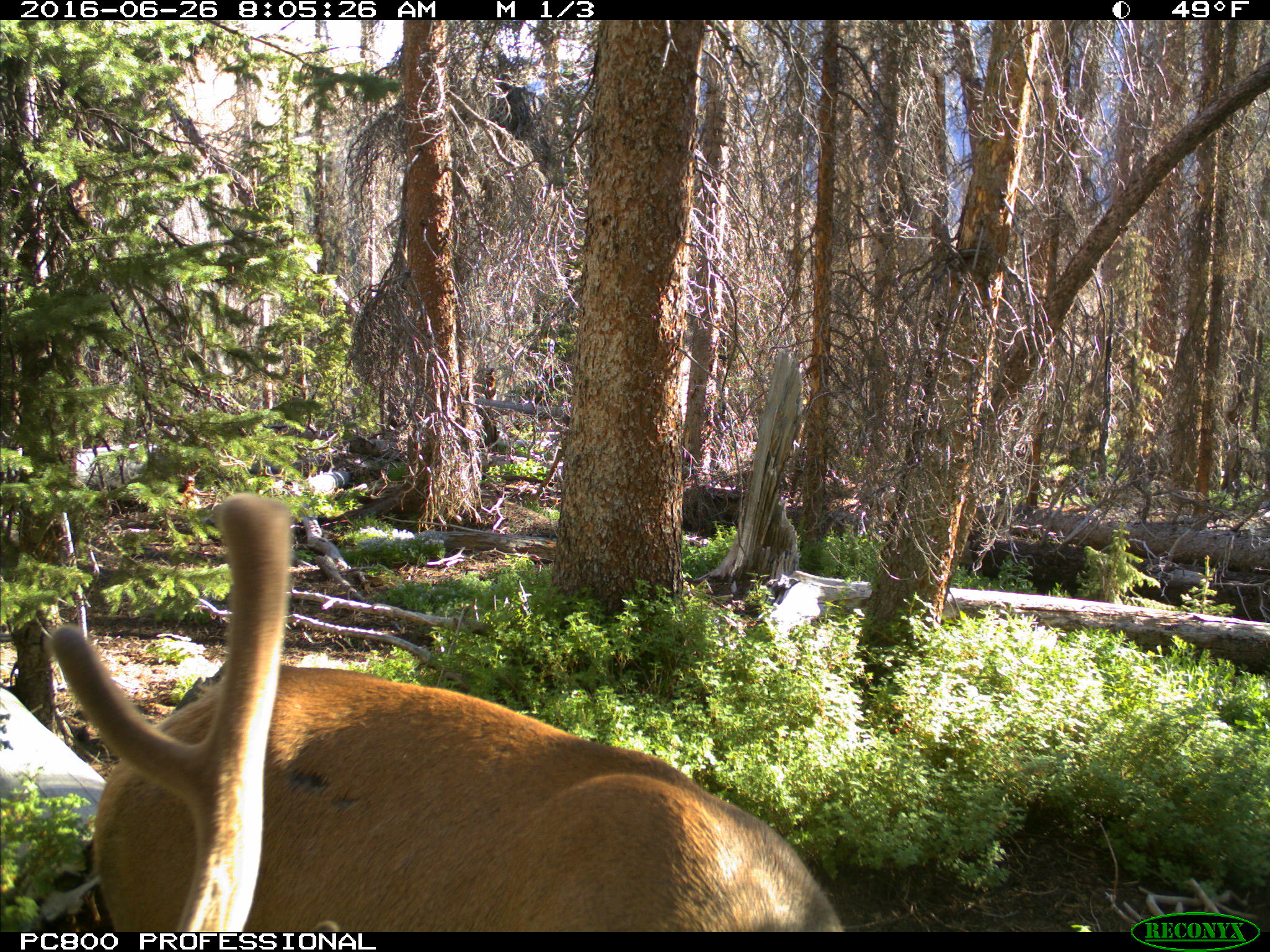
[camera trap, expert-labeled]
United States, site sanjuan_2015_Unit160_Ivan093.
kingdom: Animalia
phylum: Chordata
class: Mammalia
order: Artiodactyla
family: Cervidae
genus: Cervus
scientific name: Cervus elaphus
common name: red deer